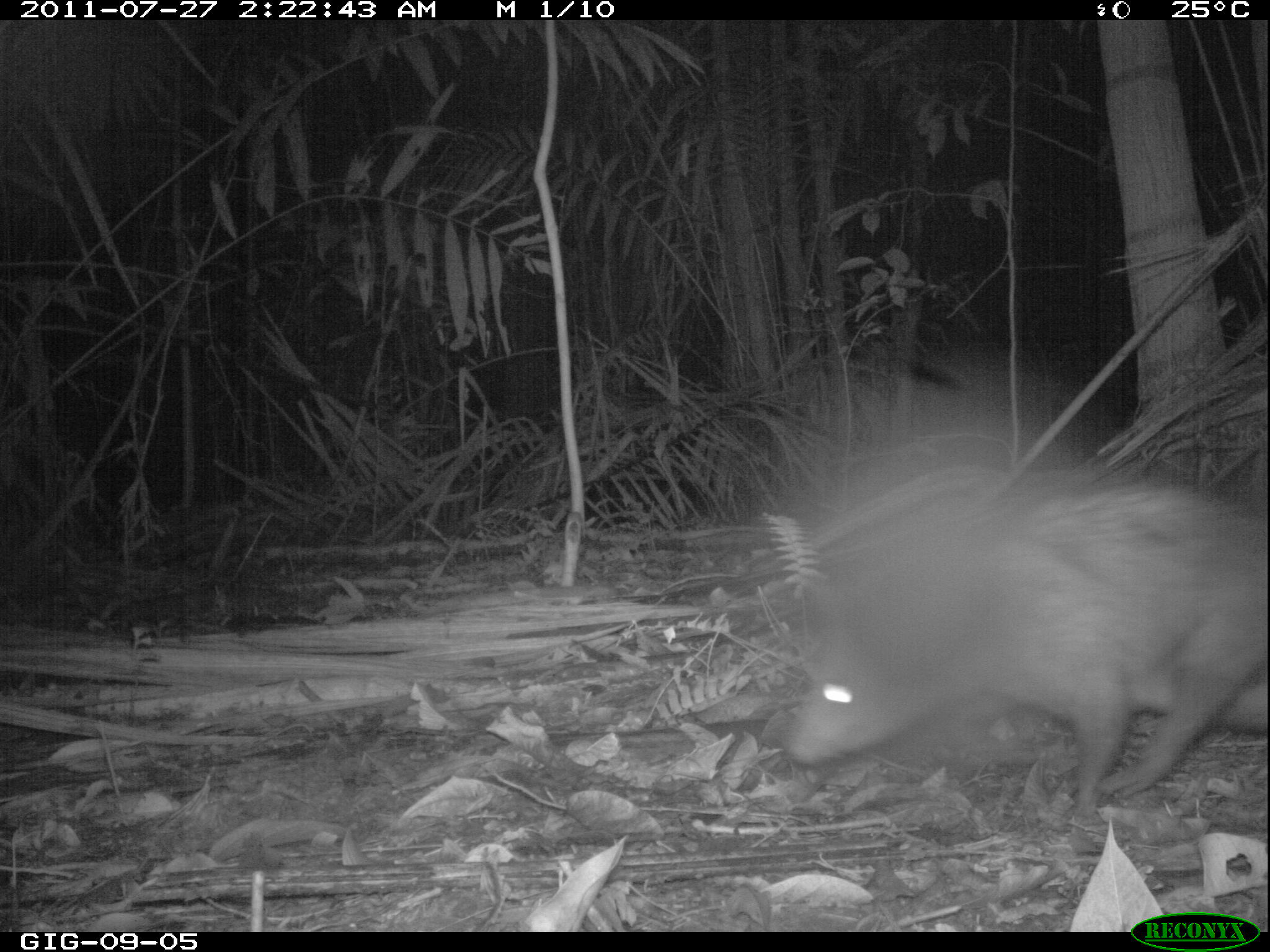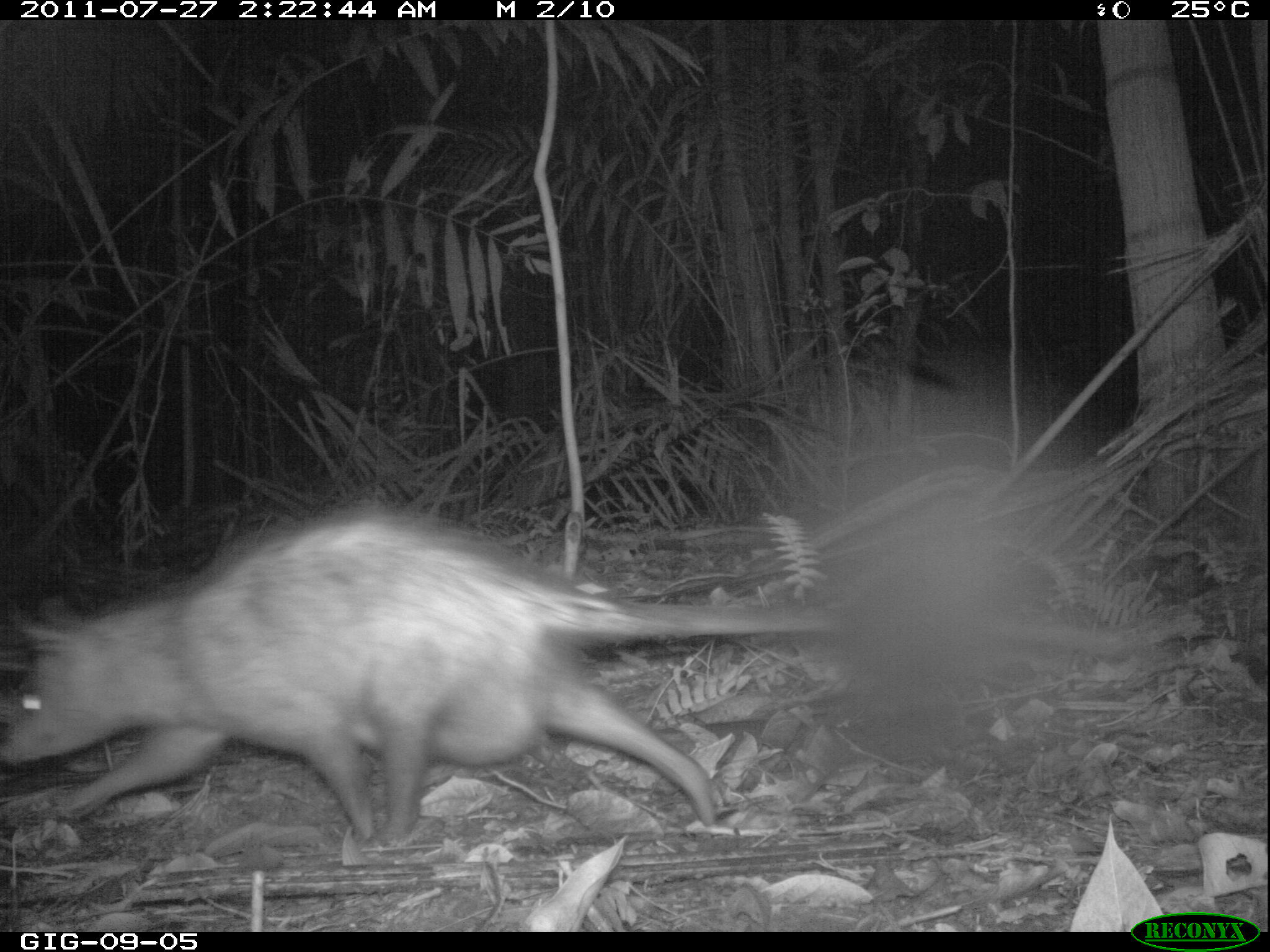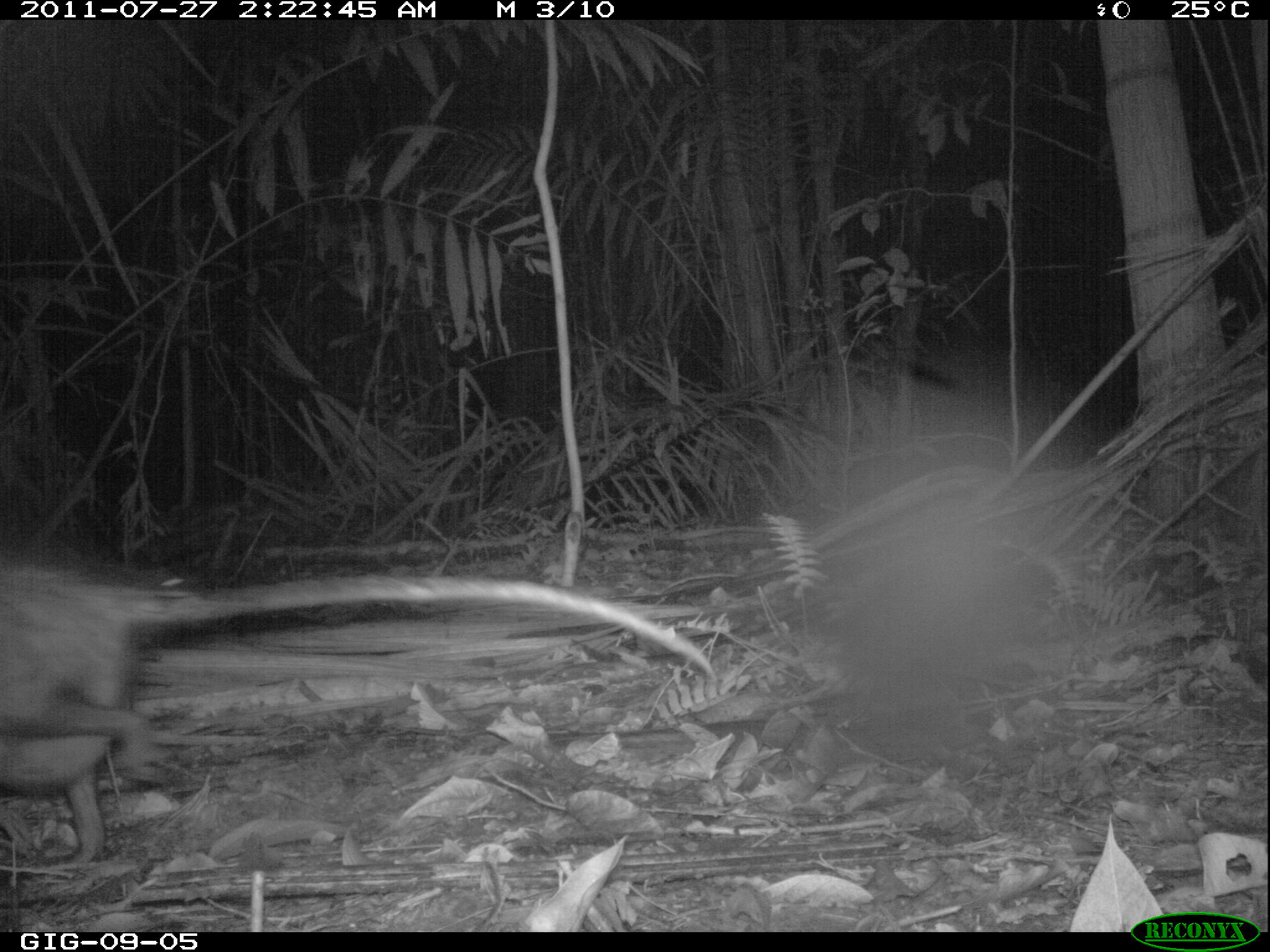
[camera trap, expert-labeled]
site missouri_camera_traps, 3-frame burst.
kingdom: Animalia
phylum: Chordata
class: Mammalia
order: Didelphimorphia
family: Didelphidae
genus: Didelphis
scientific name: Didelphis marsupialis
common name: common opossum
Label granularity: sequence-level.